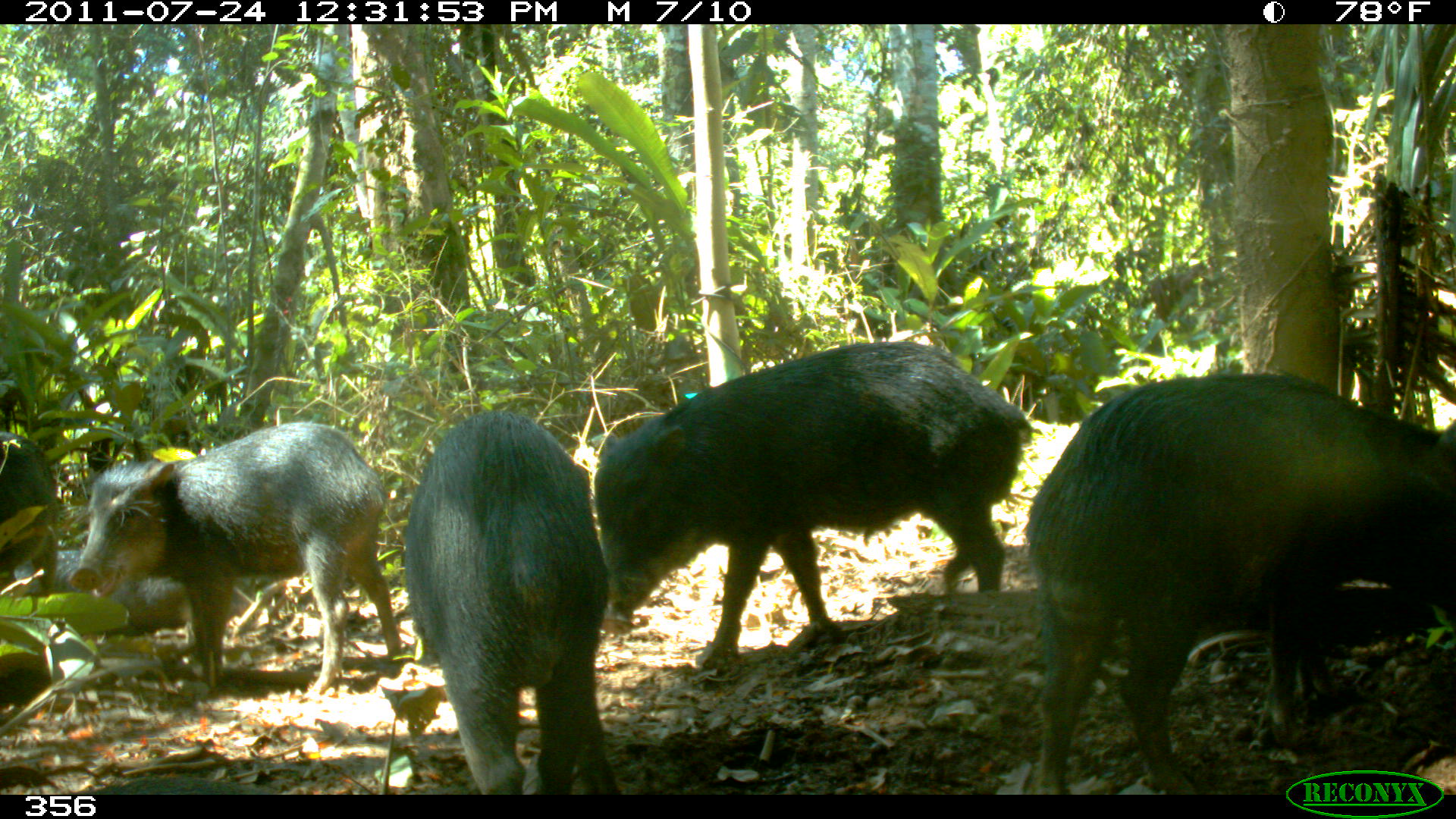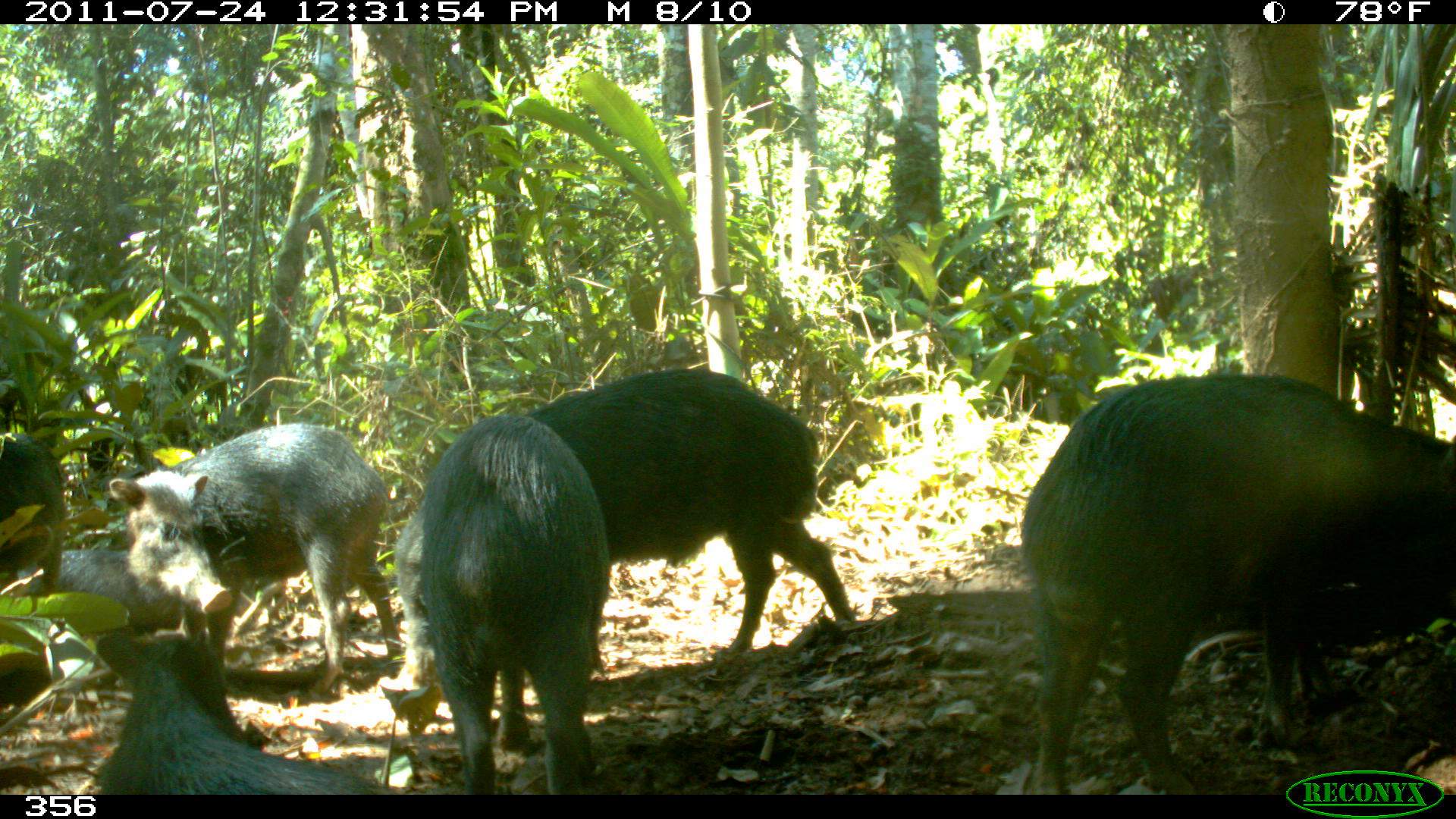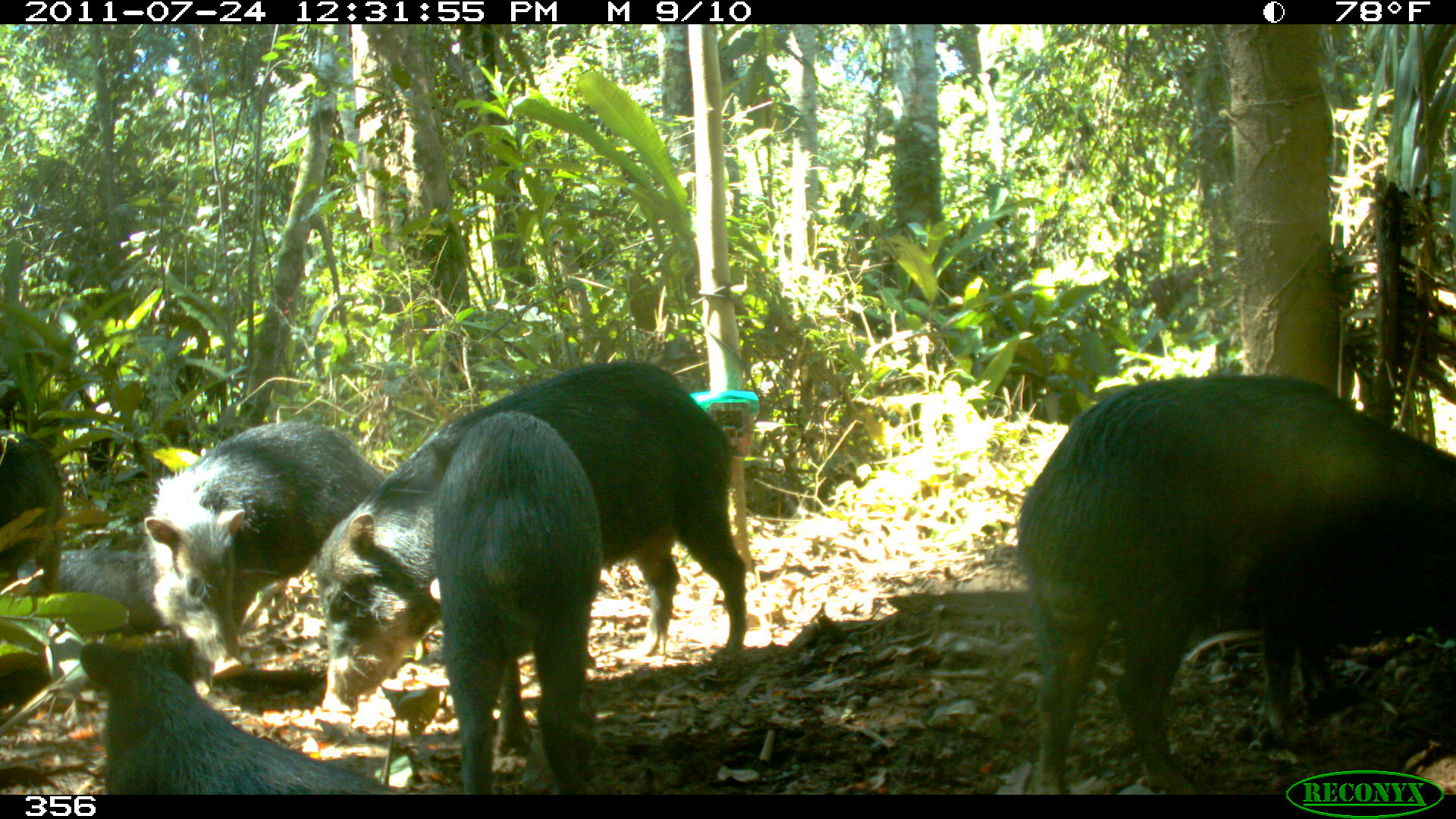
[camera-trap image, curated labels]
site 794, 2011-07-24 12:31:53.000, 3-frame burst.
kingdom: Animalia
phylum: Chordata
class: Mammalia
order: Artiodactyla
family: Tayassuidae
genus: Tayassu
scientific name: Tayassu pecari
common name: white-lipped peccary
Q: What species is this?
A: Tayassu pecari (white-lipped peccary).